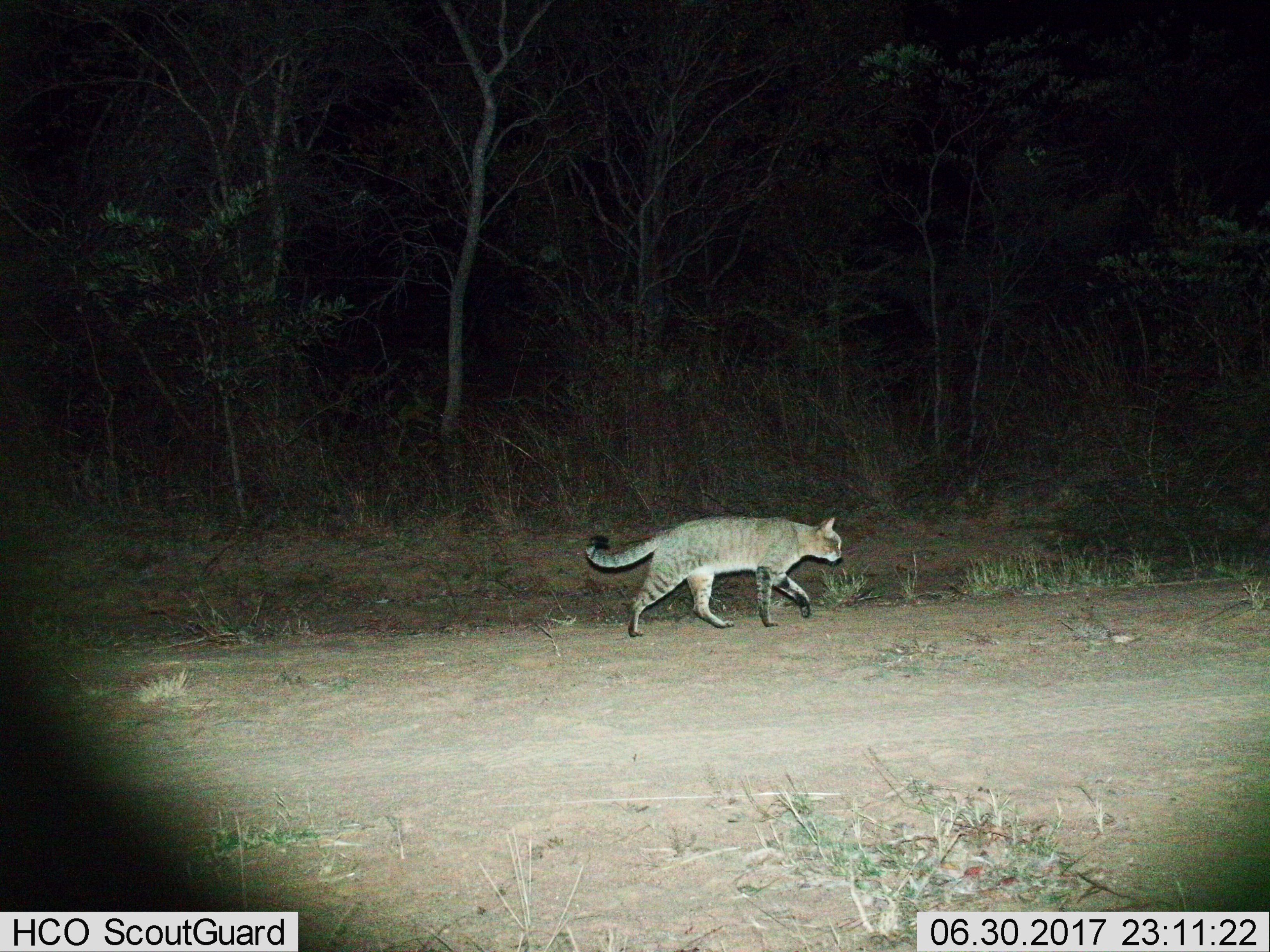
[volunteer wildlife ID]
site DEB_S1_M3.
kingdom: Animalia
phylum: Chordata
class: Mammalia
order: Carnivora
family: Felidae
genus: Felis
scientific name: Felis lybica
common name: african wild cat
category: africanwildcat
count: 1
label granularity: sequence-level